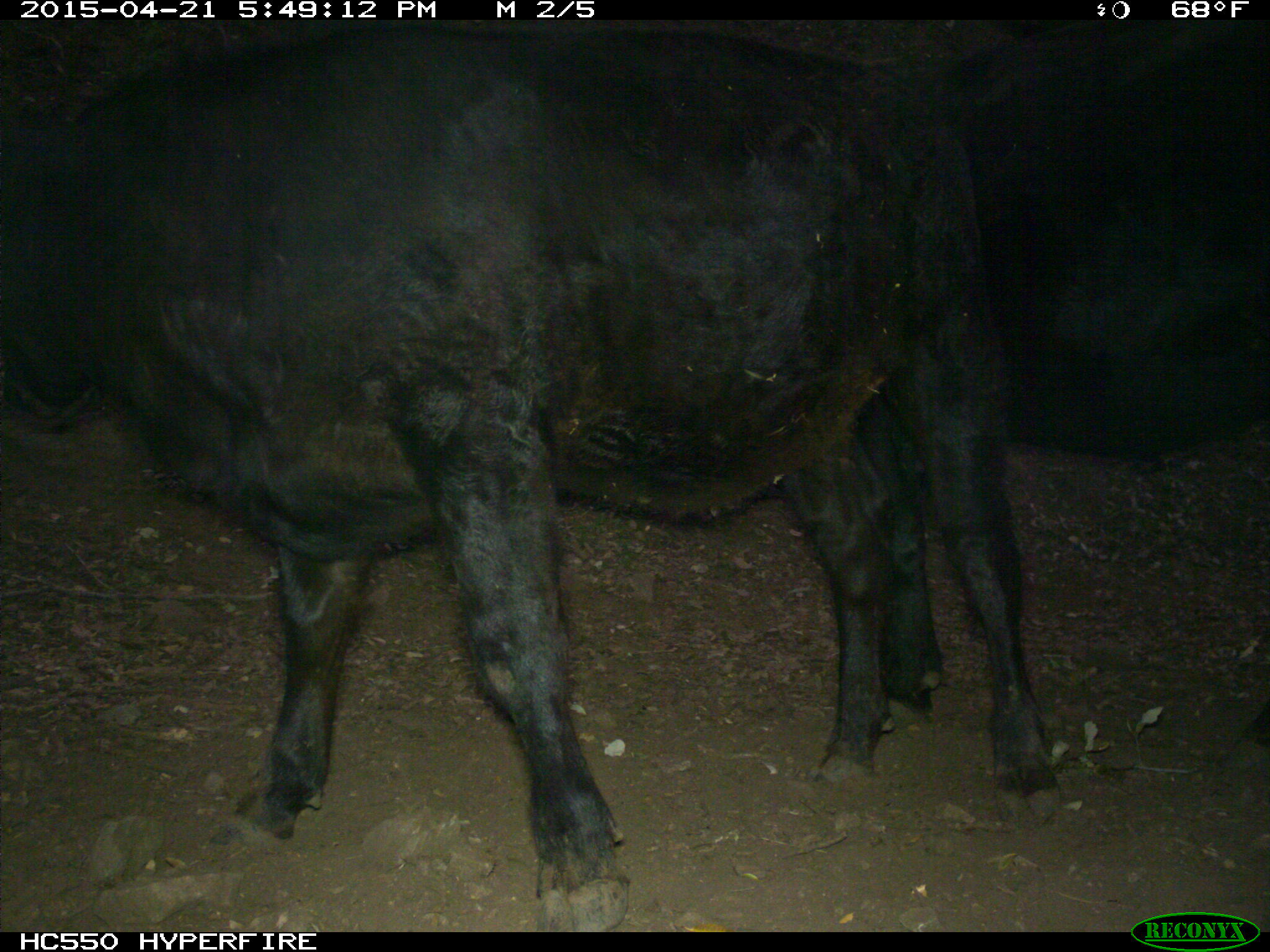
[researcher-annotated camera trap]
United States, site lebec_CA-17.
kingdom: Animalia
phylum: Chordata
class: Mammalia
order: Artiodactyla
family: Bovidae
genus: Bos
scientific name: Bos taurus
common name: domestic cow